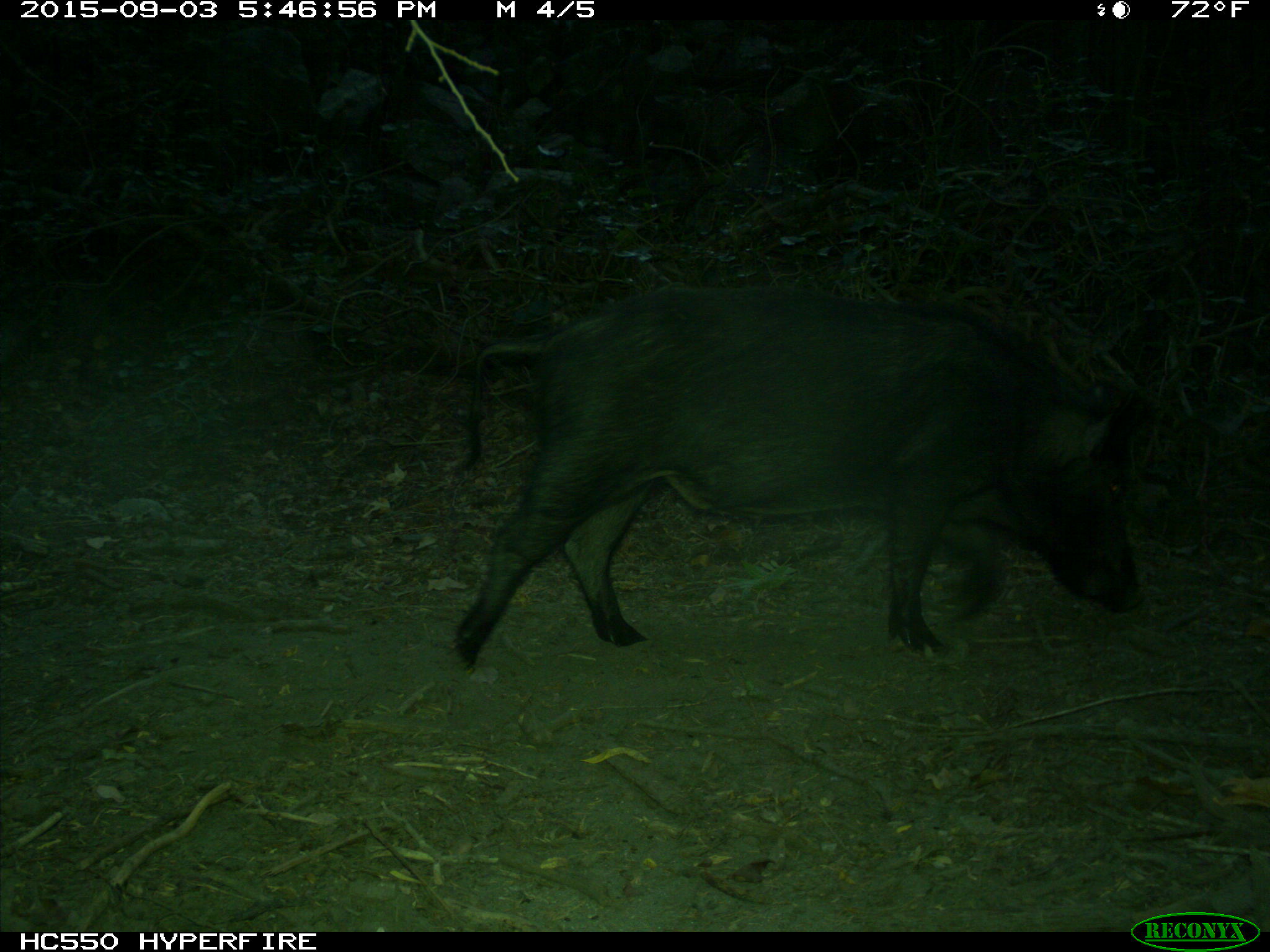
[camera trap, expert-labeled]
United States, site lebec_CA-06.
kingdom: Animalia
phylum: Chordata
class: Mammalia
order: Artiodactyla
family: Suidae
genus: Sus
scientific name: Sus scrofa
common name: wild boar